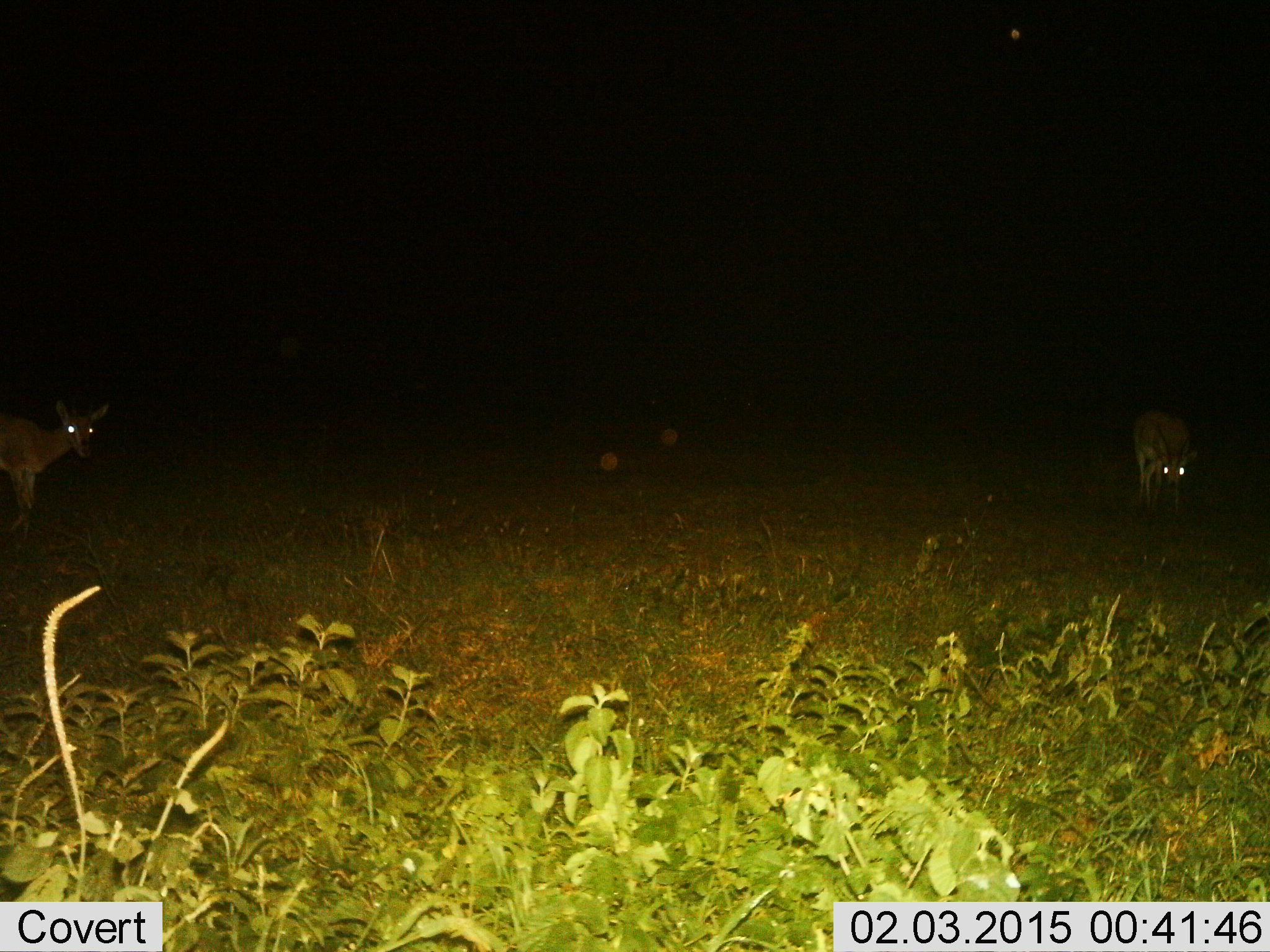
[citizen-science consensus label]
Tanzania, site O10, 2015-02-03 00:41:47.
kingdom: Animalia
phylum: Chordata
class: Mammalia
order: Artiodactyla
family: Bovidae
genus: Madoqua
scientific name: Madoqua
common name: dikdik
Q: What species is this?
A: Dikdik (Madoqua).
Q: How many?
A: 2.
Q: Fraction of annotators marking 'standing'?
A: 75%.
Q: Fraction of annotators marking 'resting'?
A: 0%.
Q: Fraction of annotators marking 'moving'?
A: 50%.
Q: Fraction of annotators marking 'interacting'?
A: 0%.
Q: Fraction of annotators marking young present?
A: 0%.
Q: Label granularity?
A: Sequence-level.